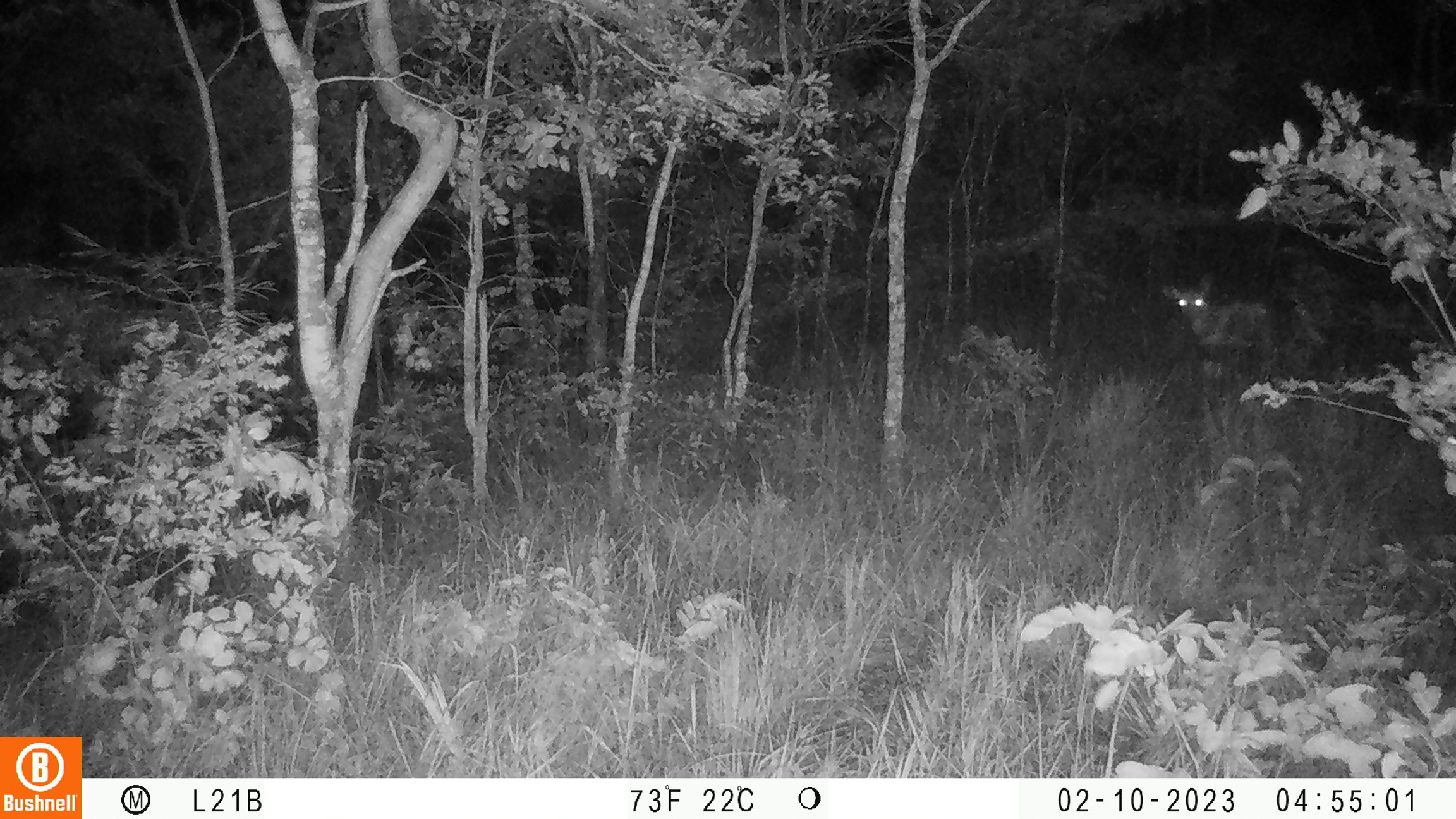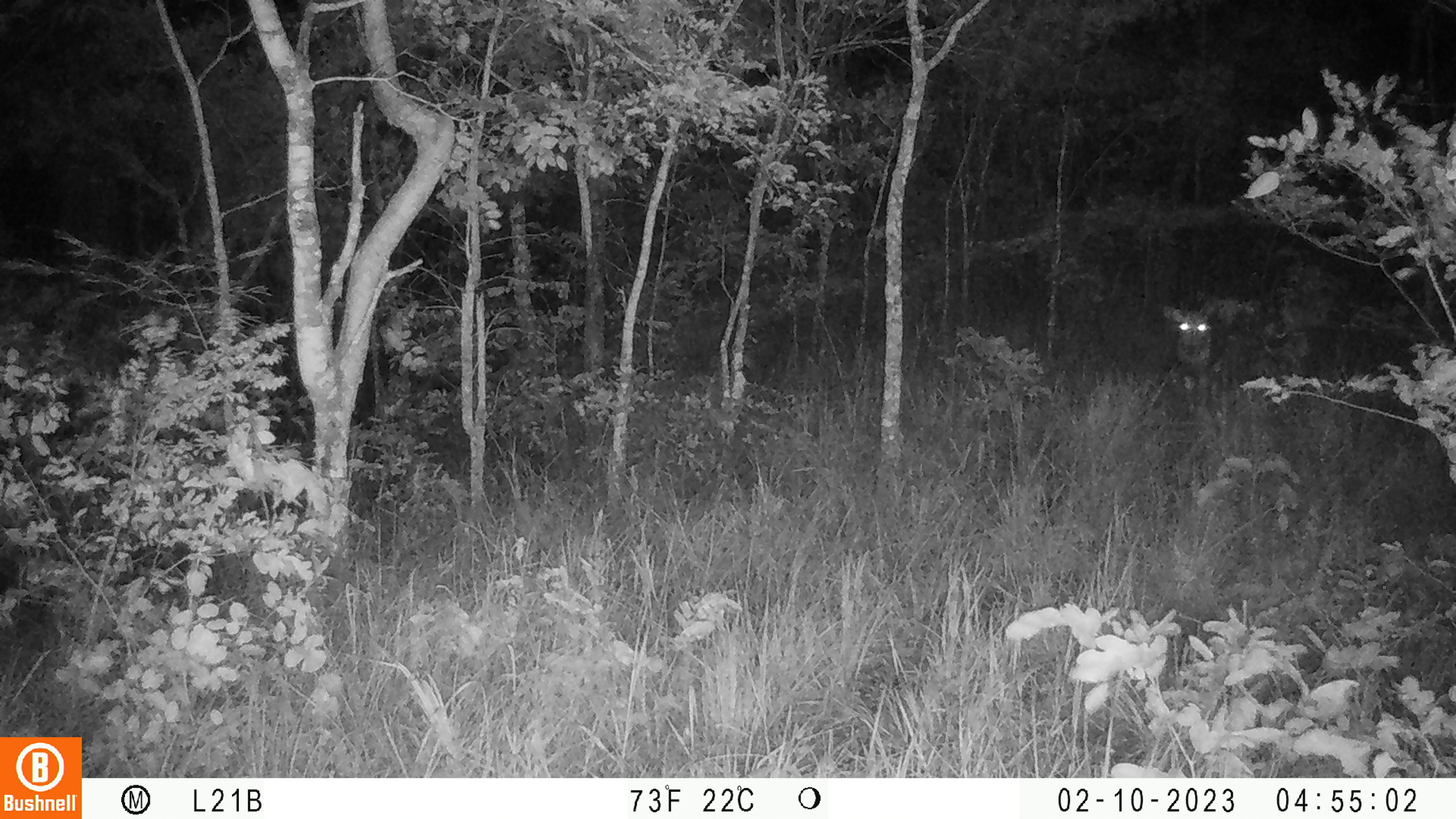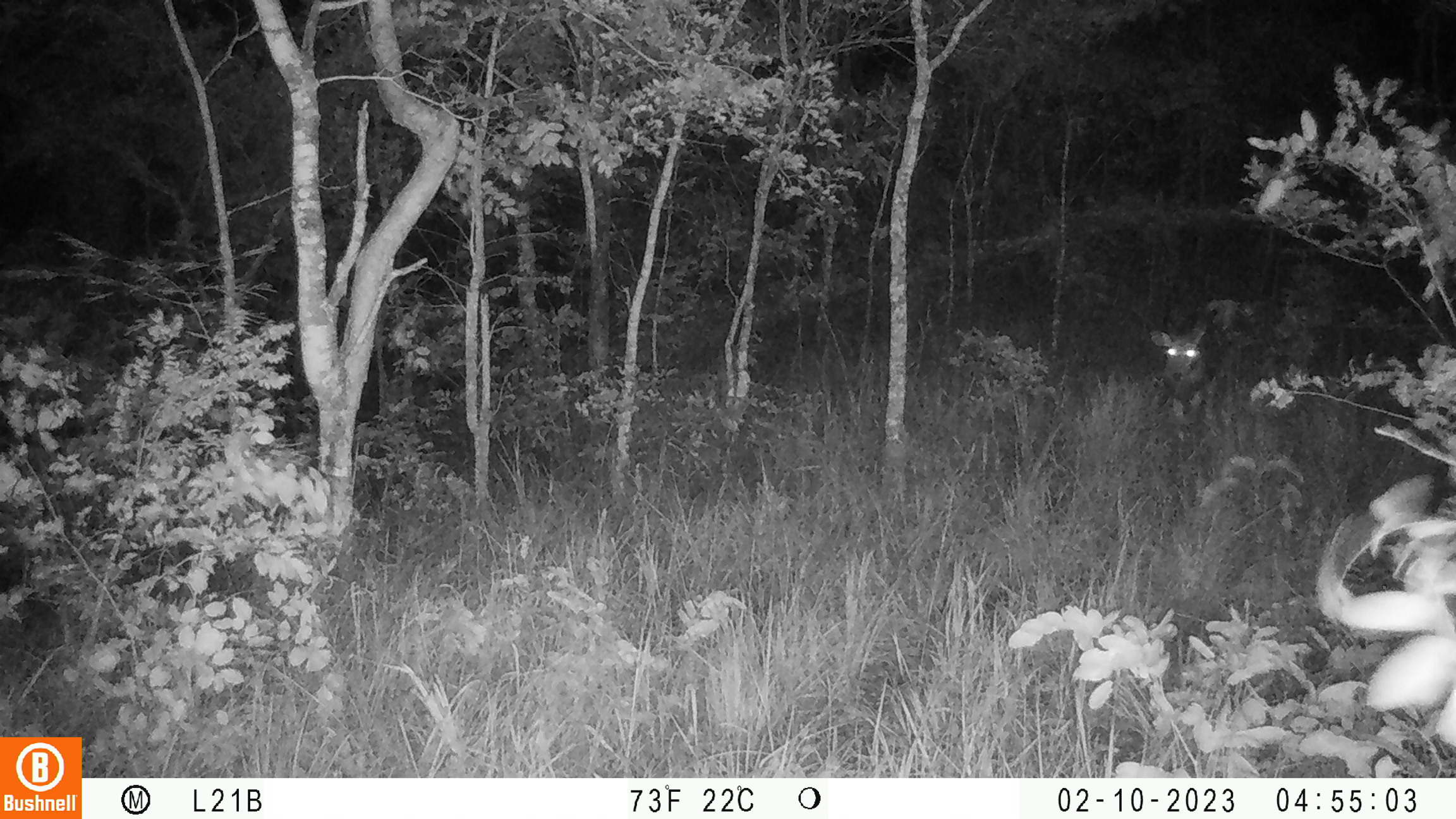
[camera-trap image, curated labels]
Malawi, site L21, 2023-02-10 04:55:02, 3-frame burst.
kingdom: Animalia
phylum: Chordata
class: Mammalia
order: Artiodactyla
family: Bovidae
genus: Tragelaphus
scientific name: Tragelaphus sylvaticus sylvaticus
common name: cape bushbuck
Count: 1.